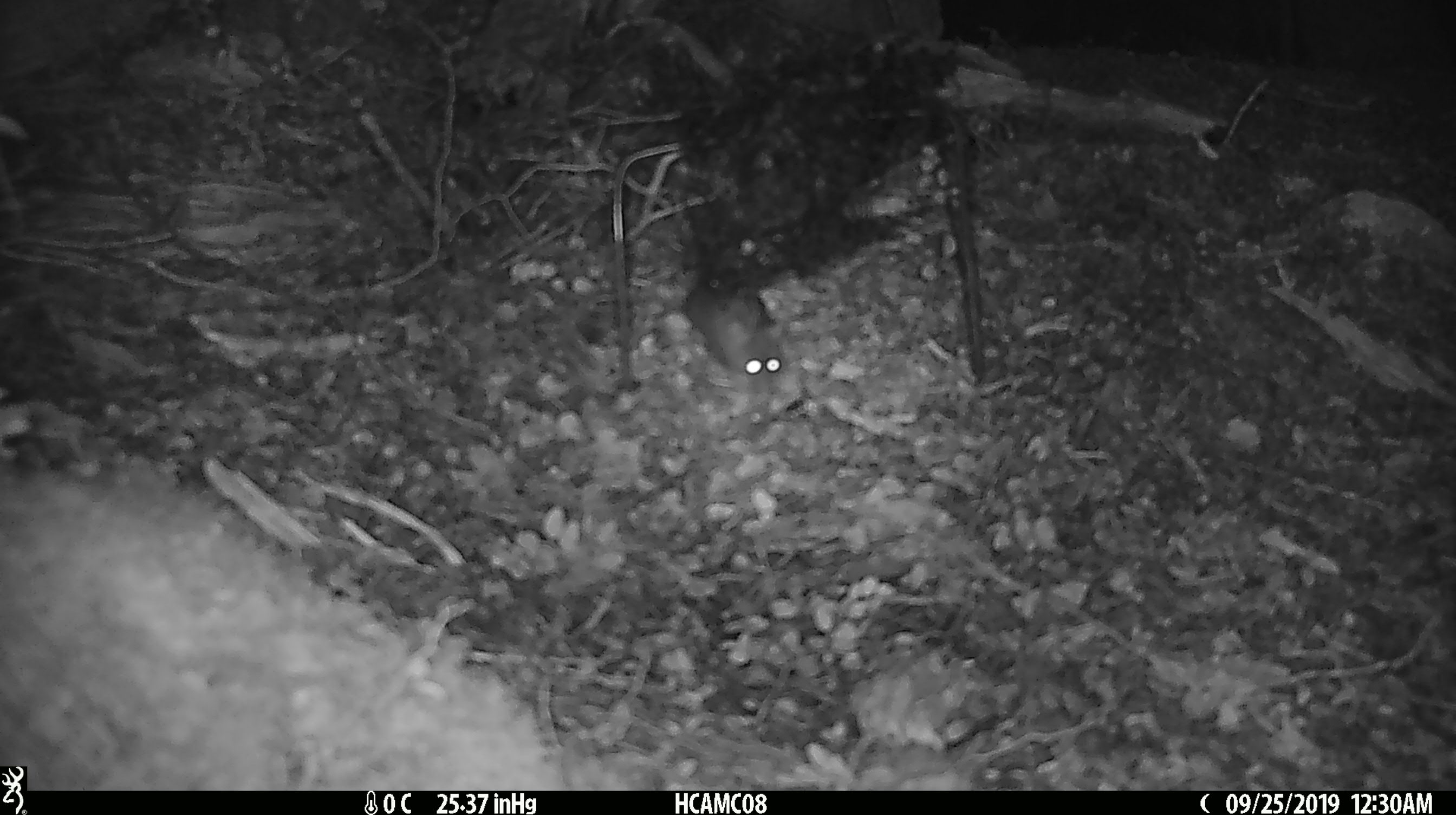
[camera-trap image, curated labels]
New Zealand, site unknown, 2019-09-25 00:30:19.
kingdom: Animalia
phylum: Chordata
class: Mammalia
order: Rodentia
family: Muridae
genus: Mus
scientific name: Mus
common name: mouse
Mouse (Mus).